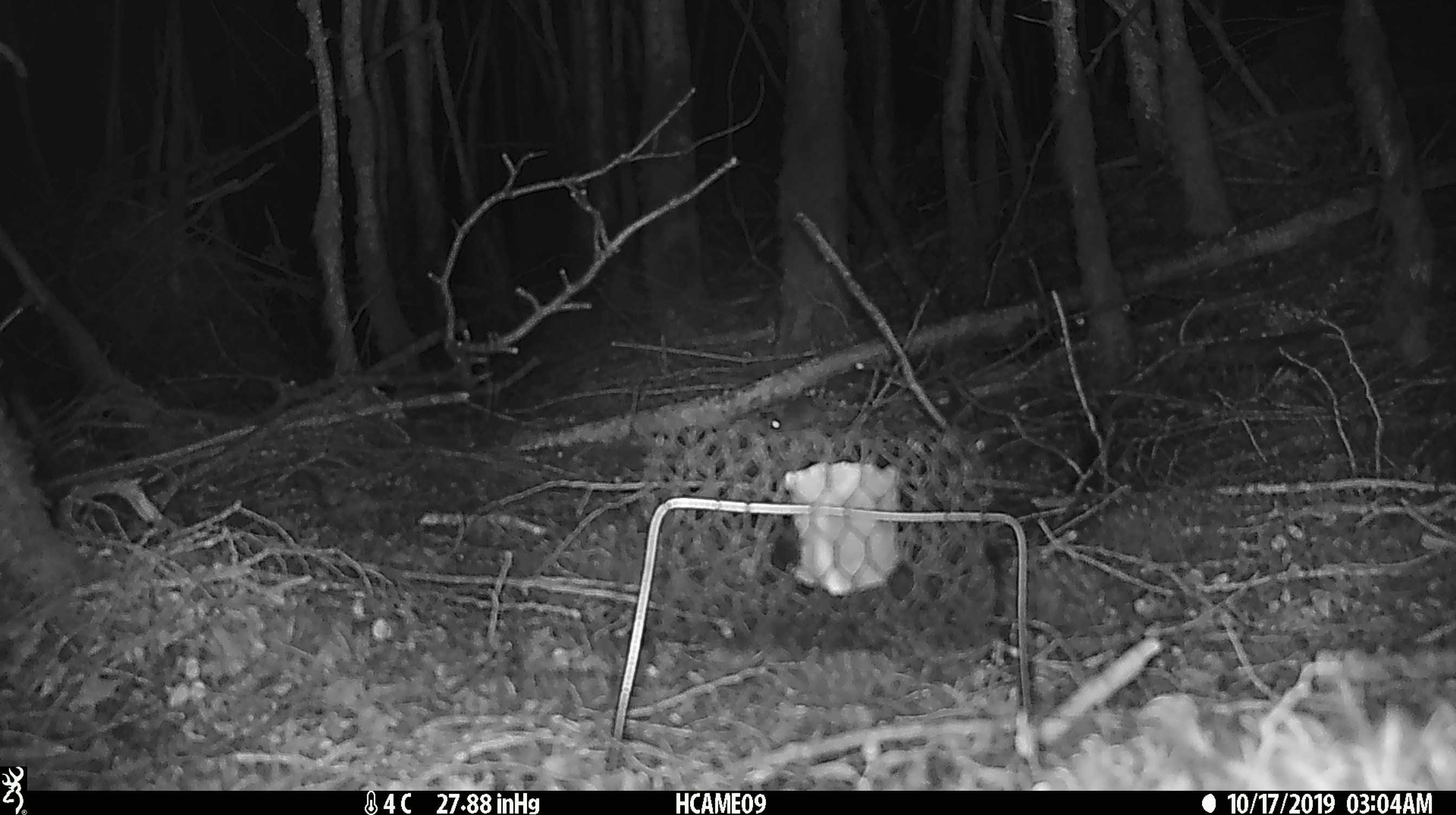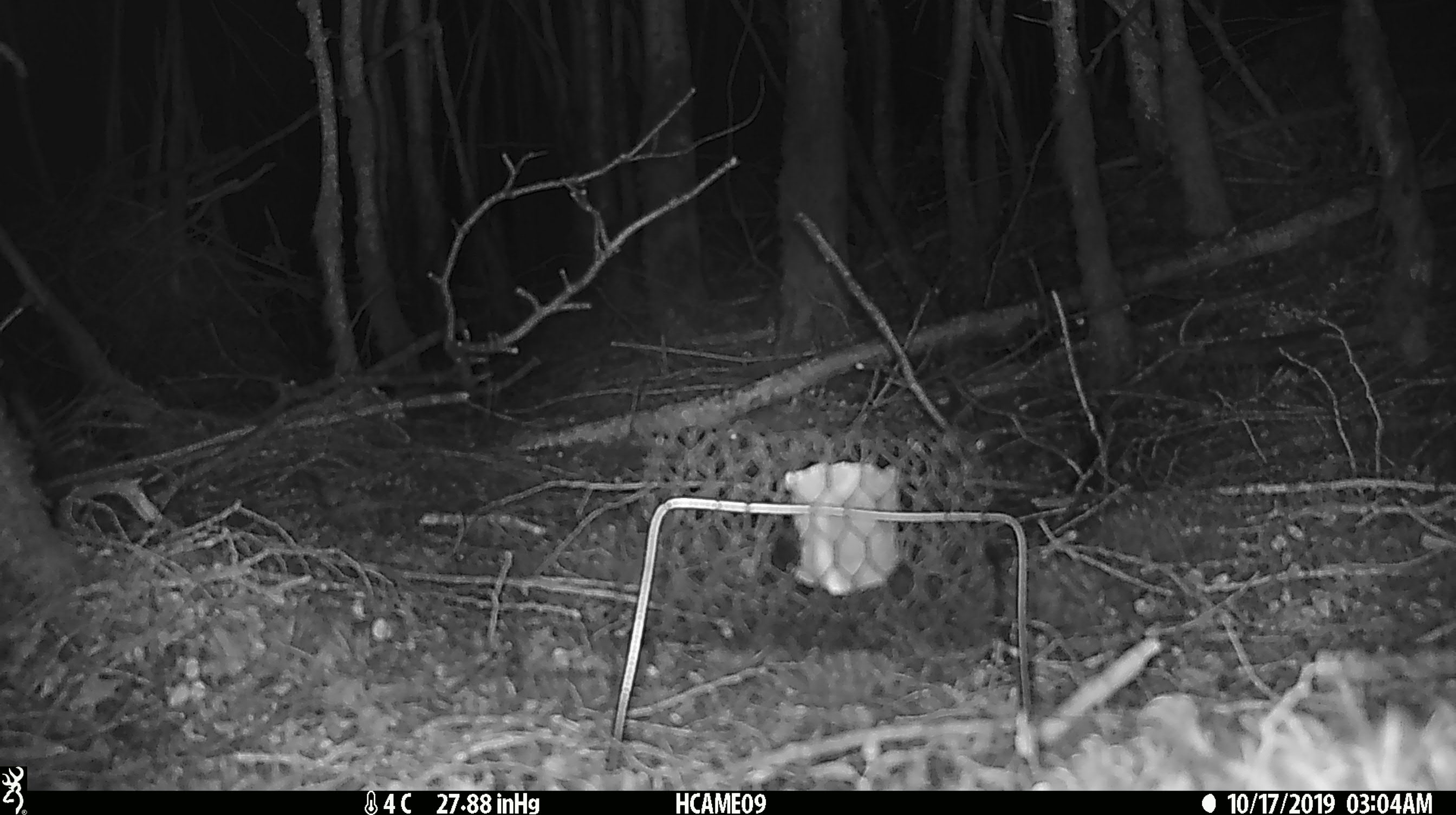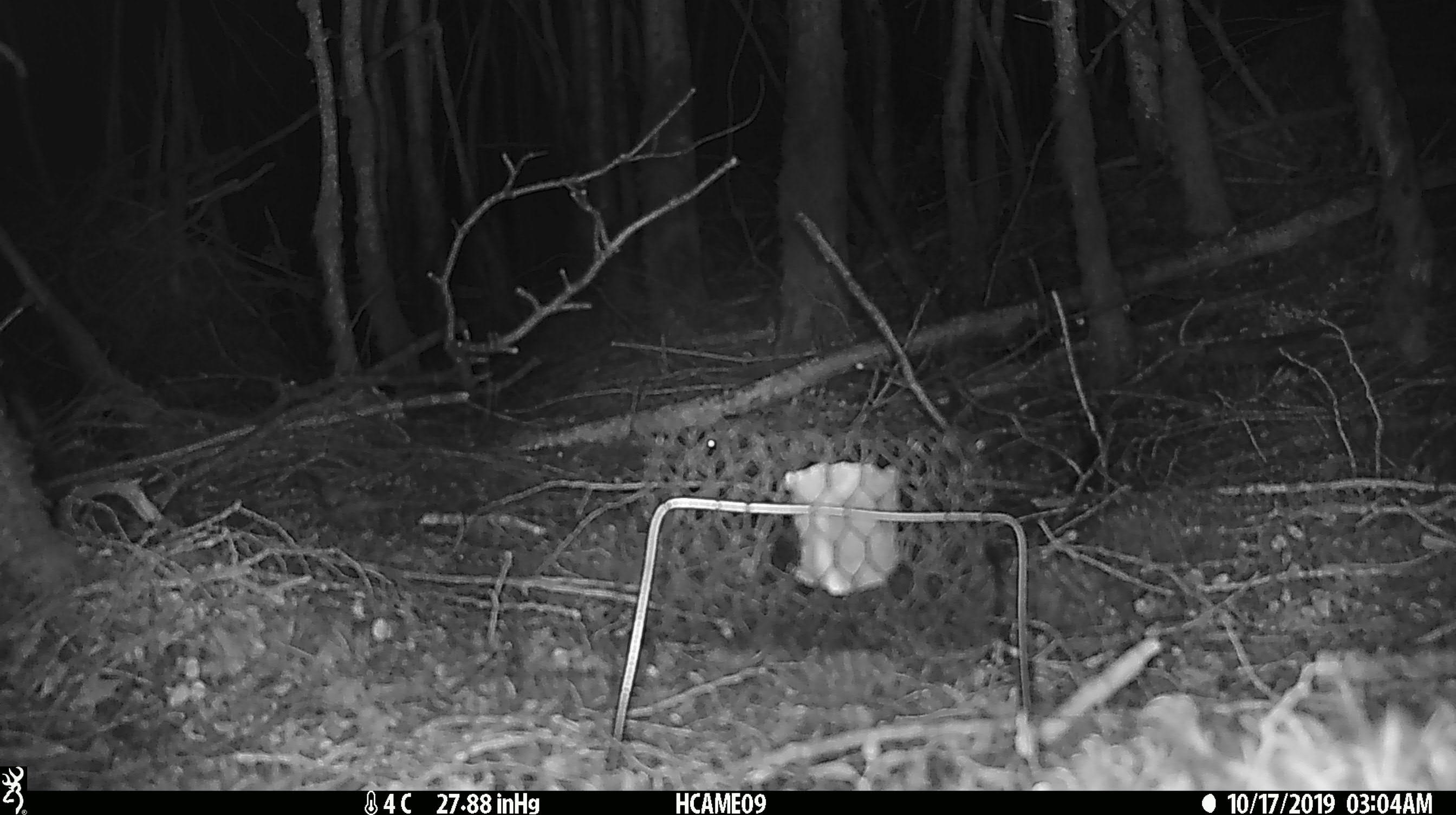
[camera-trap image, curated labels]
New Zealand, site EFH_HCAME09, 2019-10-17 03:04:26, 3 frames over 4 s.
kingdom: Animalia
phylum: Chordata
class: Mammalia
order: Rodentia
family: Muridae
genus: Mus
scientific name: Mus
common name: mouse